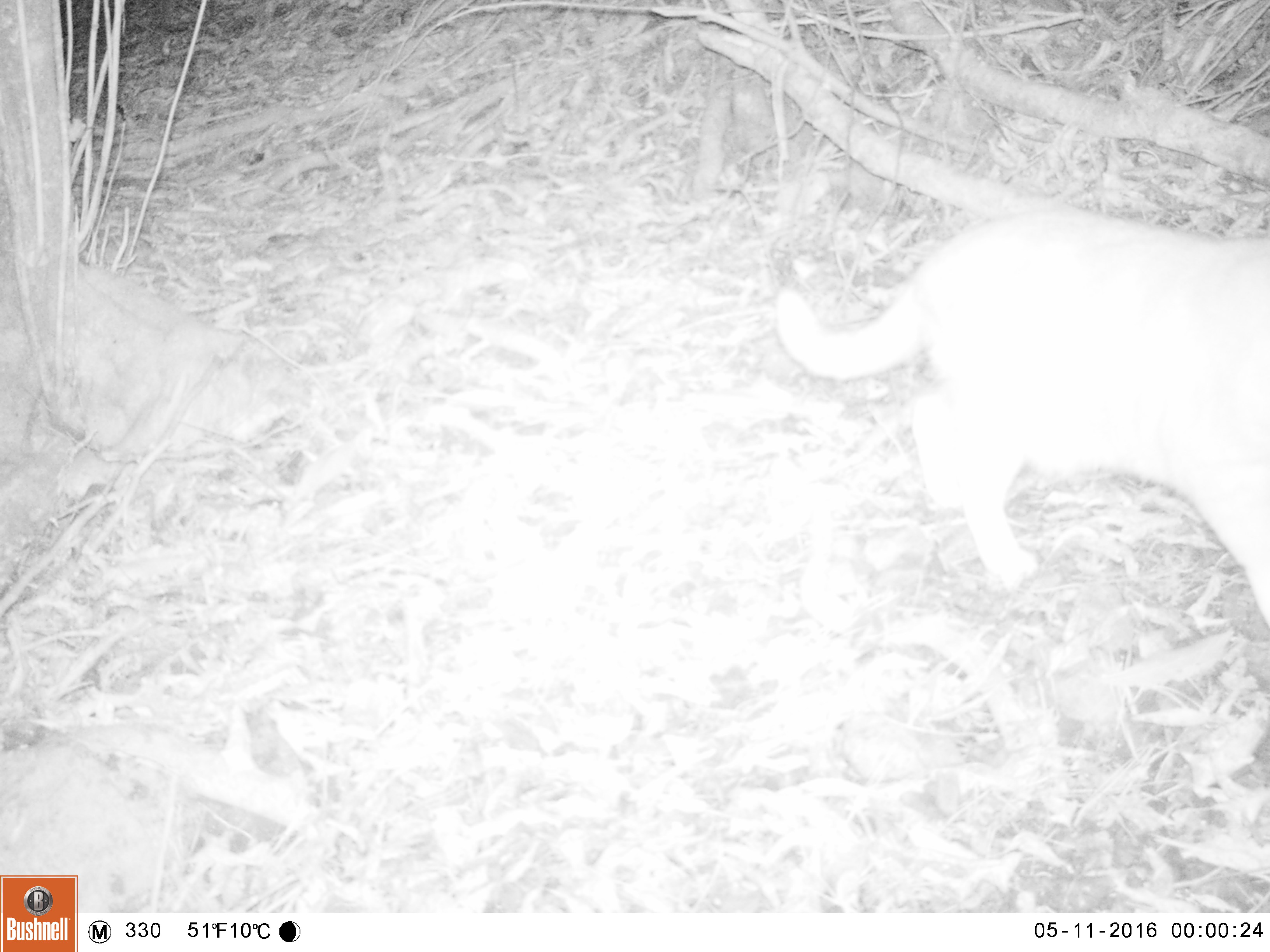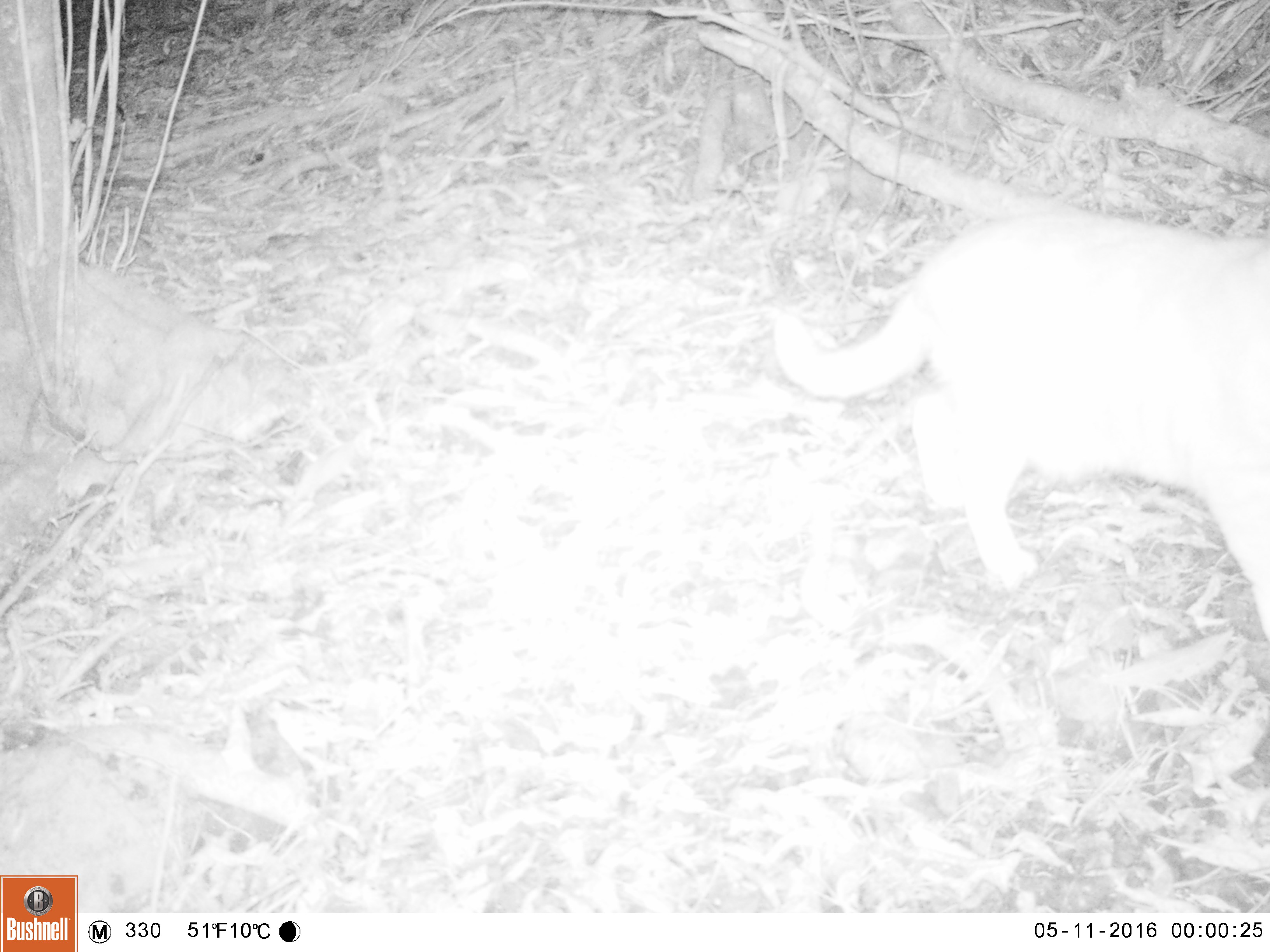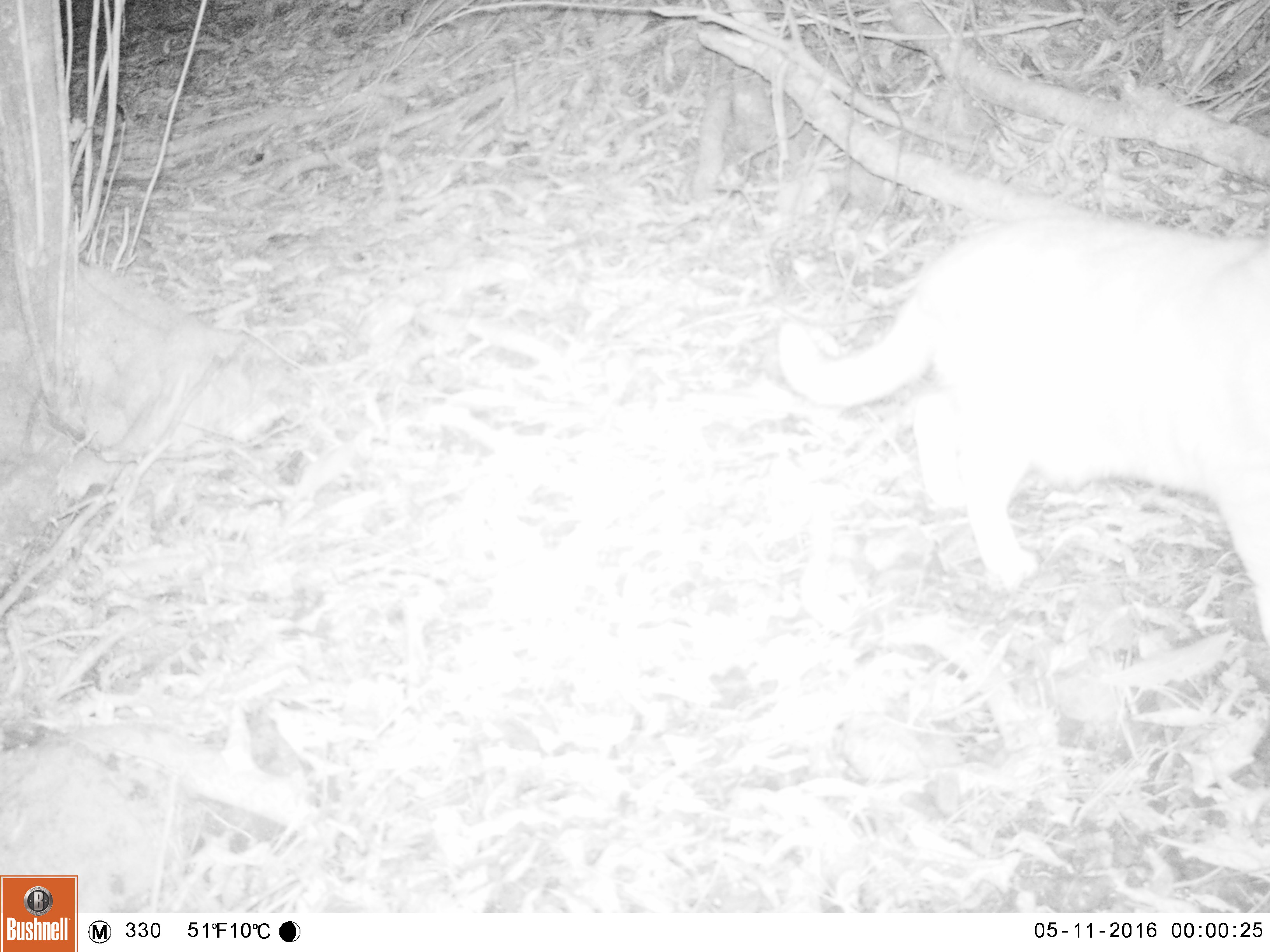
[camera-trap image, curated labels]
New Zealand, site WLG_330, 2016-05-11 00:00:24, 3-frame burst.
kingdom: Animalia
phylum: Chordata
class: Mammalia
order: Carnivora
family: Felidae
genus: Felis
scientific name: Felis catus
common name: domestic cat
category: cat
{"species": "cat (domestic cat) (Felis catus)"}